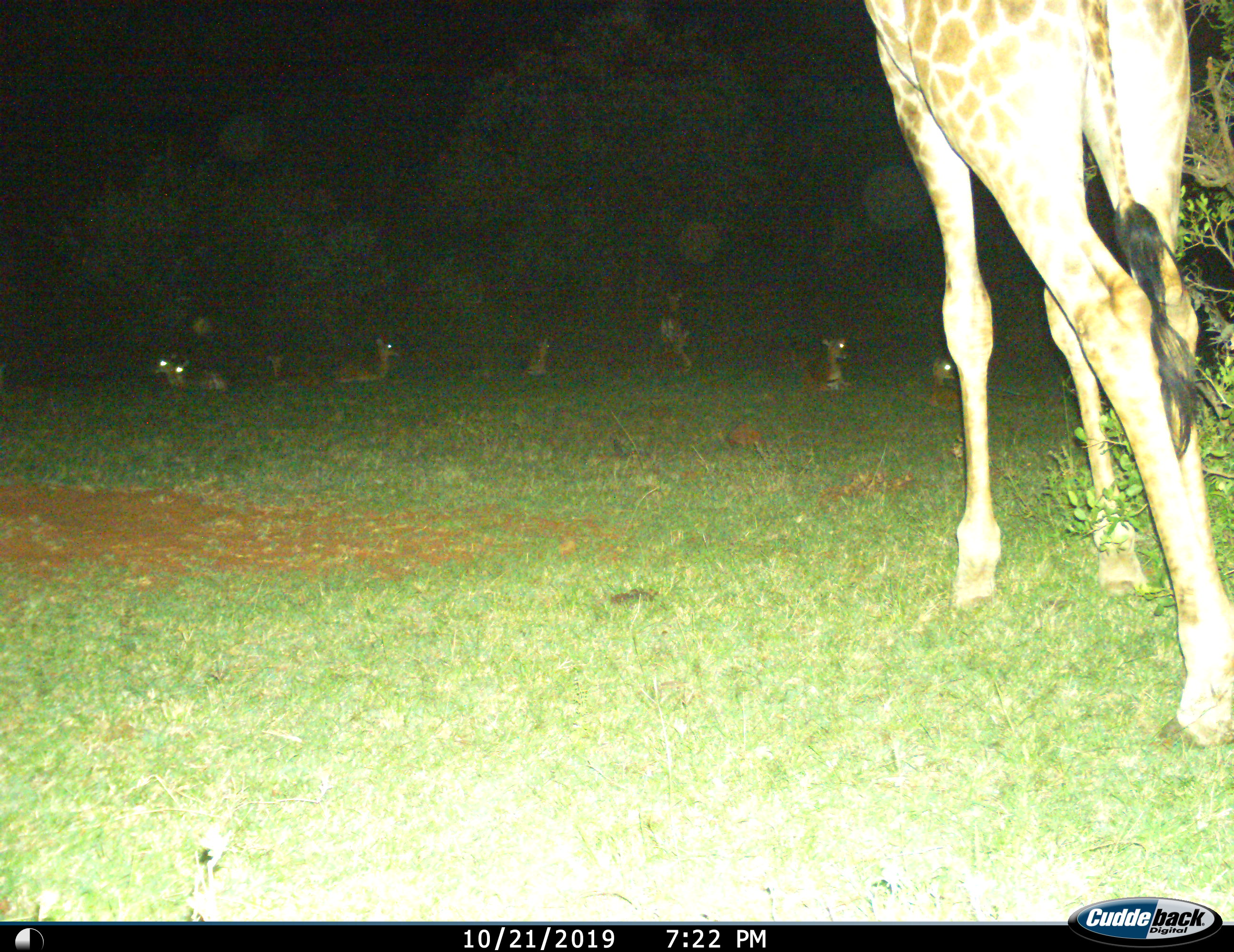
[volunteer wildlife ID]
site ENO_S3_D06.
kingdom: Animalia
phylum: Chordata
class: Mammalia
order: Artiodactyla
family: Giraffidae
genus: Giraffa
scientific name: Giraffa camelopardalis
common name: giraffe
Giraffe (Giraffa camelopardalis), count 1. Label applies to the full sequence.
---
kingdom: Animalia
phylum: Chordata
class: Mammalia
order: Artiodactyla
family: Bovidae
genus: Aepyceros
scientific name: Aepyceros melampus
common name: impala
Impala (Aepyceros melampus), count 9. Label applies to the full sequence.